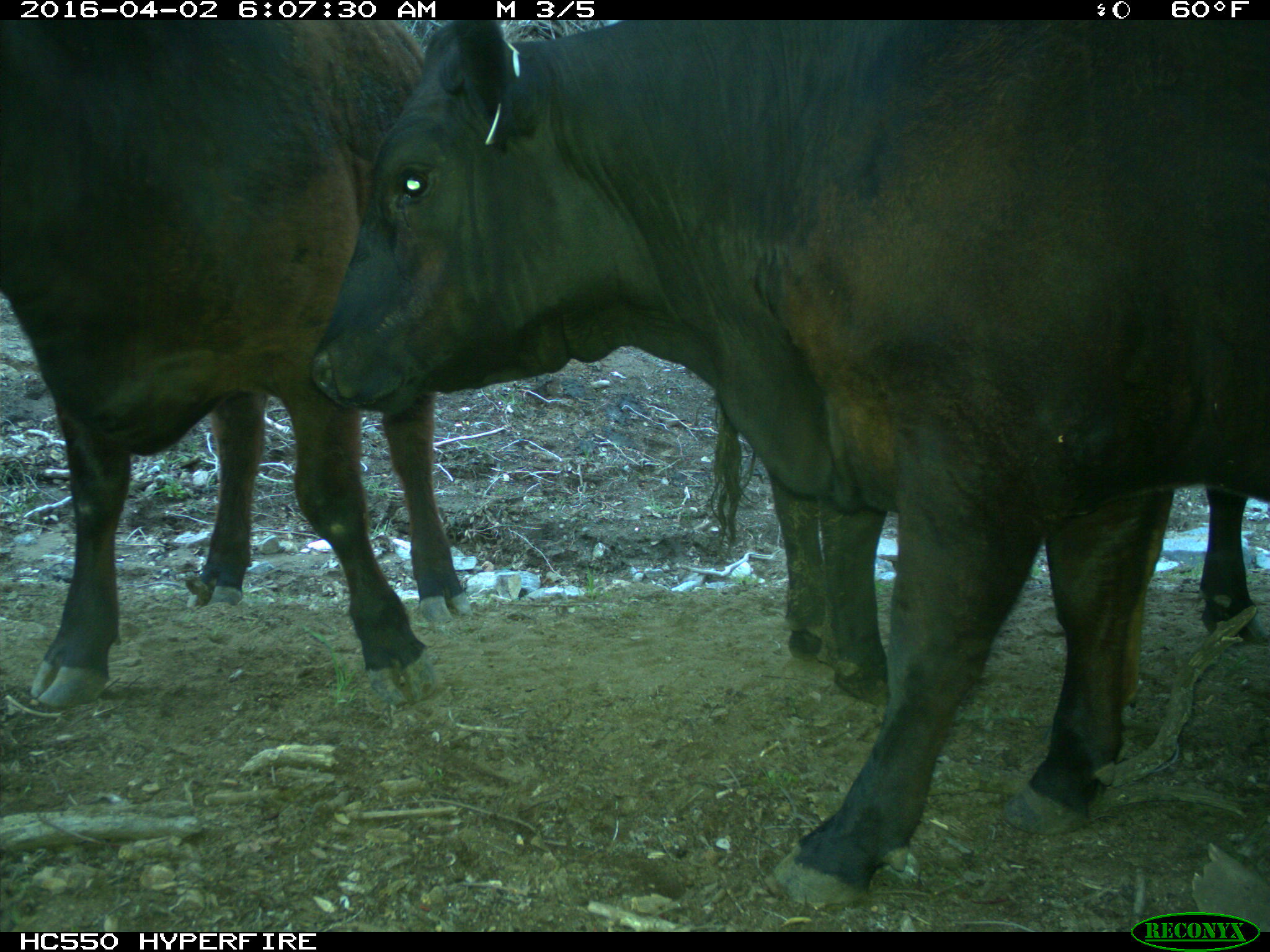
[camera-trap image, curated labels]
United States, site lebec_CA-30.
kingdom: Animalia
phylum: Chordata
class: Mammalia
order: Artiodactyla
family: Bovidae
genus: Bos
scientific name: Bos taurus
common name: domestic cow